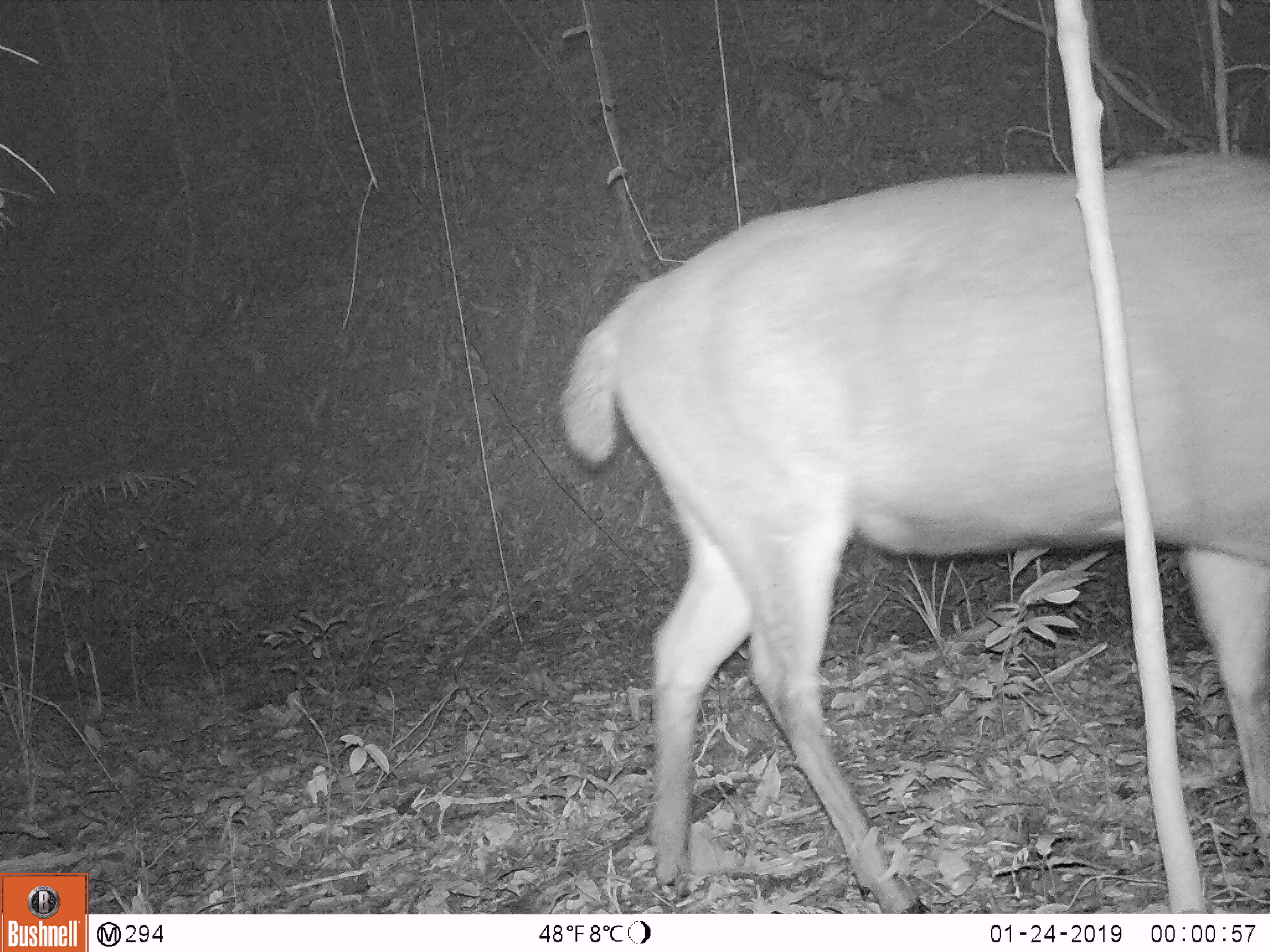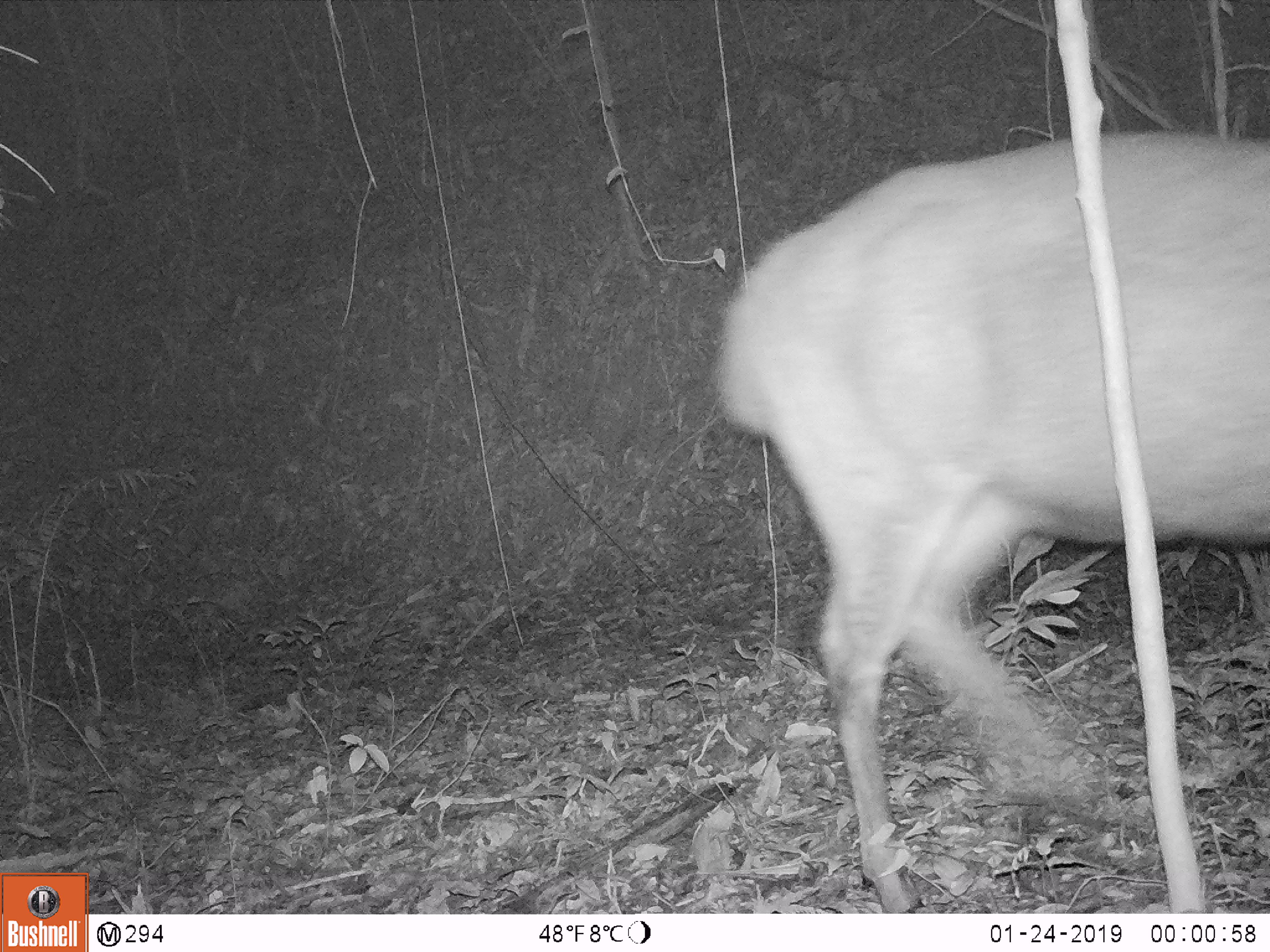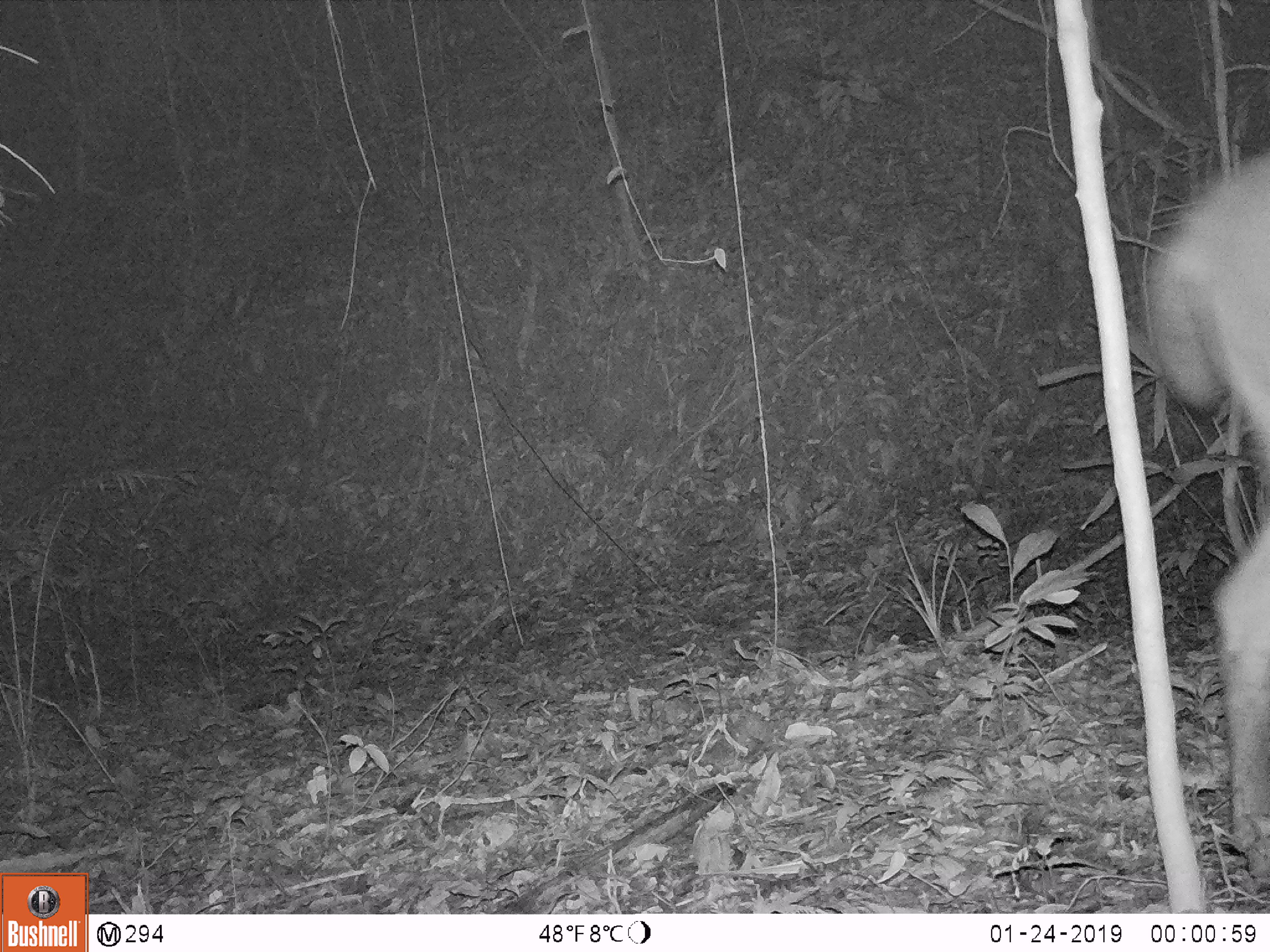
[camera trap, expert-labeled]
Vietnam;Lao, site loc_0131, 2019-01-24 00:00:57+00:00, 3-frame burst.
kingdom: Animalia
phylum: Chordata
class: Mammalia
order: Artiodactyla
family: Cervidae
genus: Rusa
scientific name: Rusa unicolor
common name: sambar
Sambar (Rusa unicolor). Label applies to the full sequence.